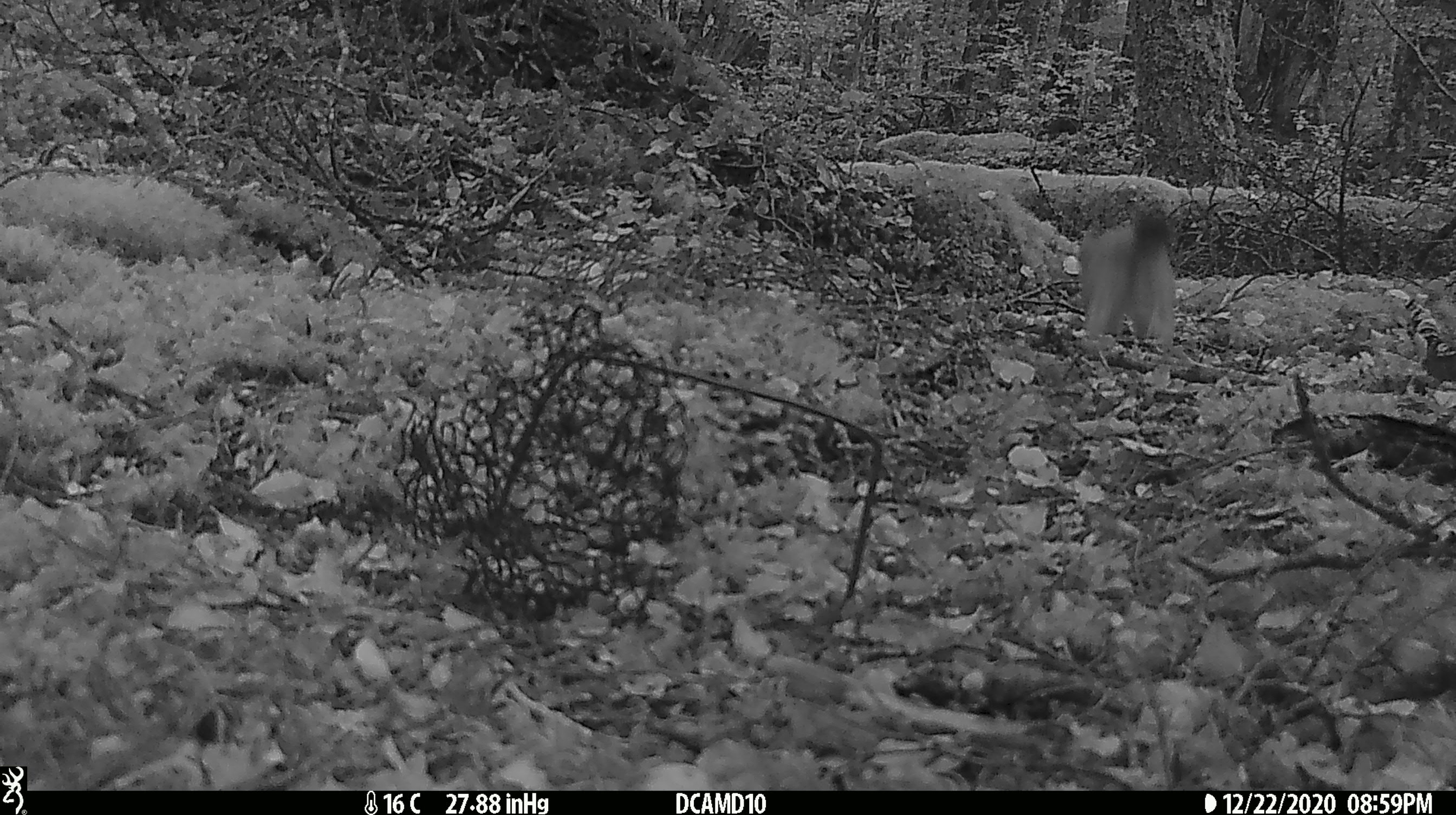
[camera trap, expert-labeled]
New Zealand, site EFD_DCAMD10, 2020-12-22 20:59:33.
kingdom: Animalia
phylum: Chordata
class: Mammalia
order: Carnivora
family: Mustelidae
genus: Mustela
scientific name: Mustela erminea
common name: stoat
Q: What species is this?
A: Stoat (Mustela erminea).